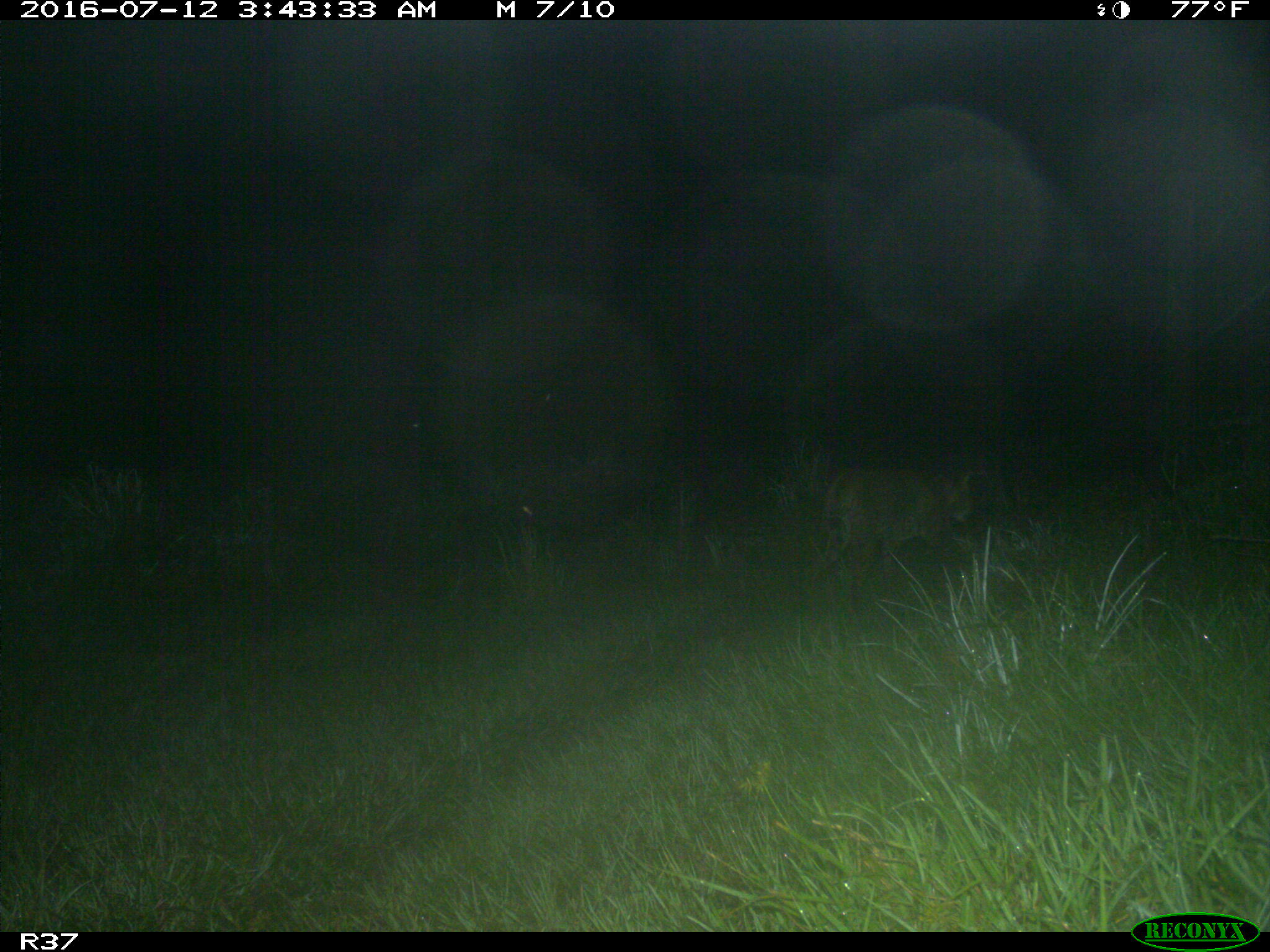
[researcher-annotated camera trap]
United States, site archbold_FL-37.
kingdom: Animalia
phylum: Chordata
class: Mammalia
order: Carnivora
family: Felidae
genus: Lynx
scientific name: Lynx rufus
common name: bobcat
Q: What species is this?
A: Lynx rufus (bobcat).